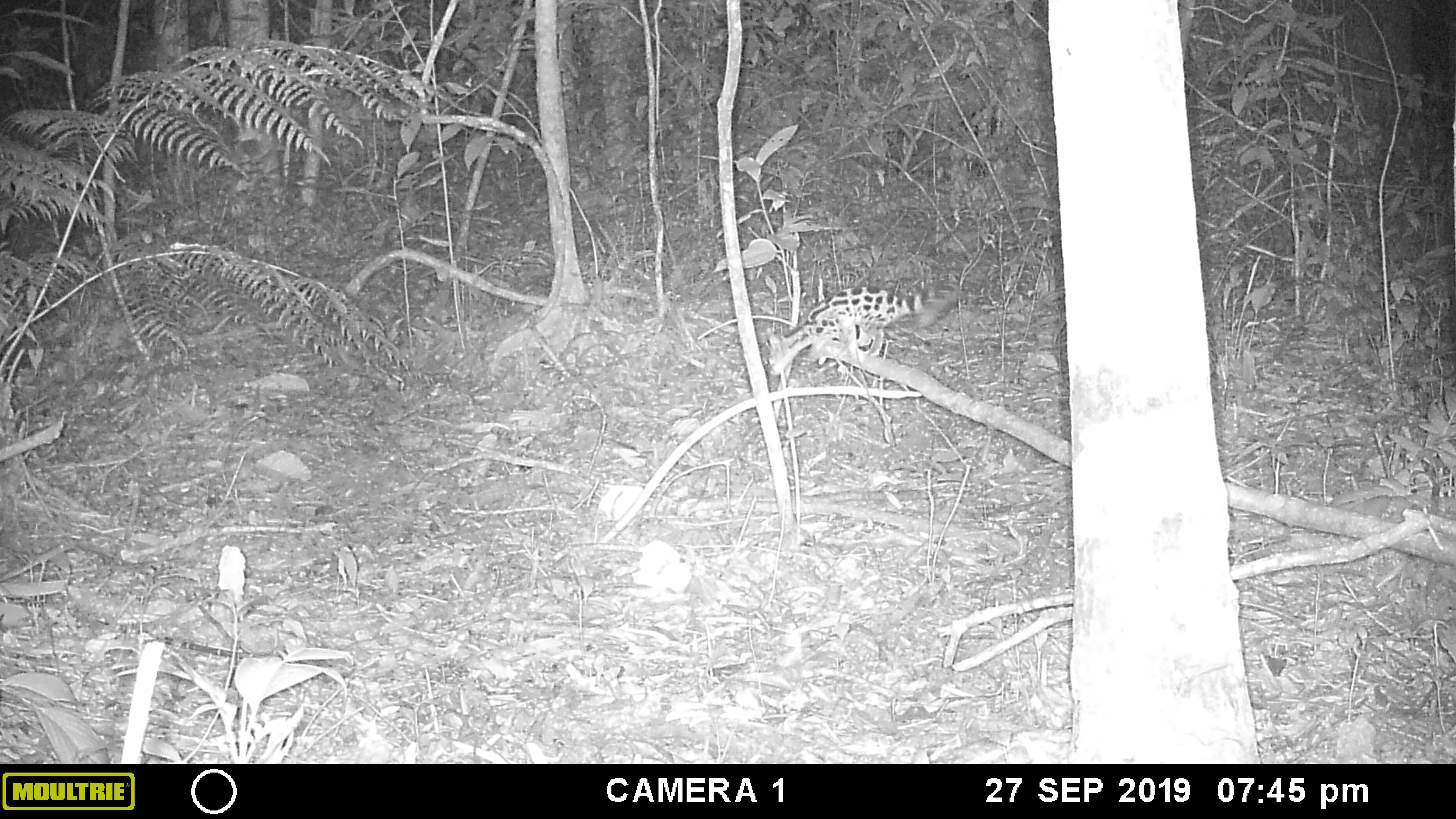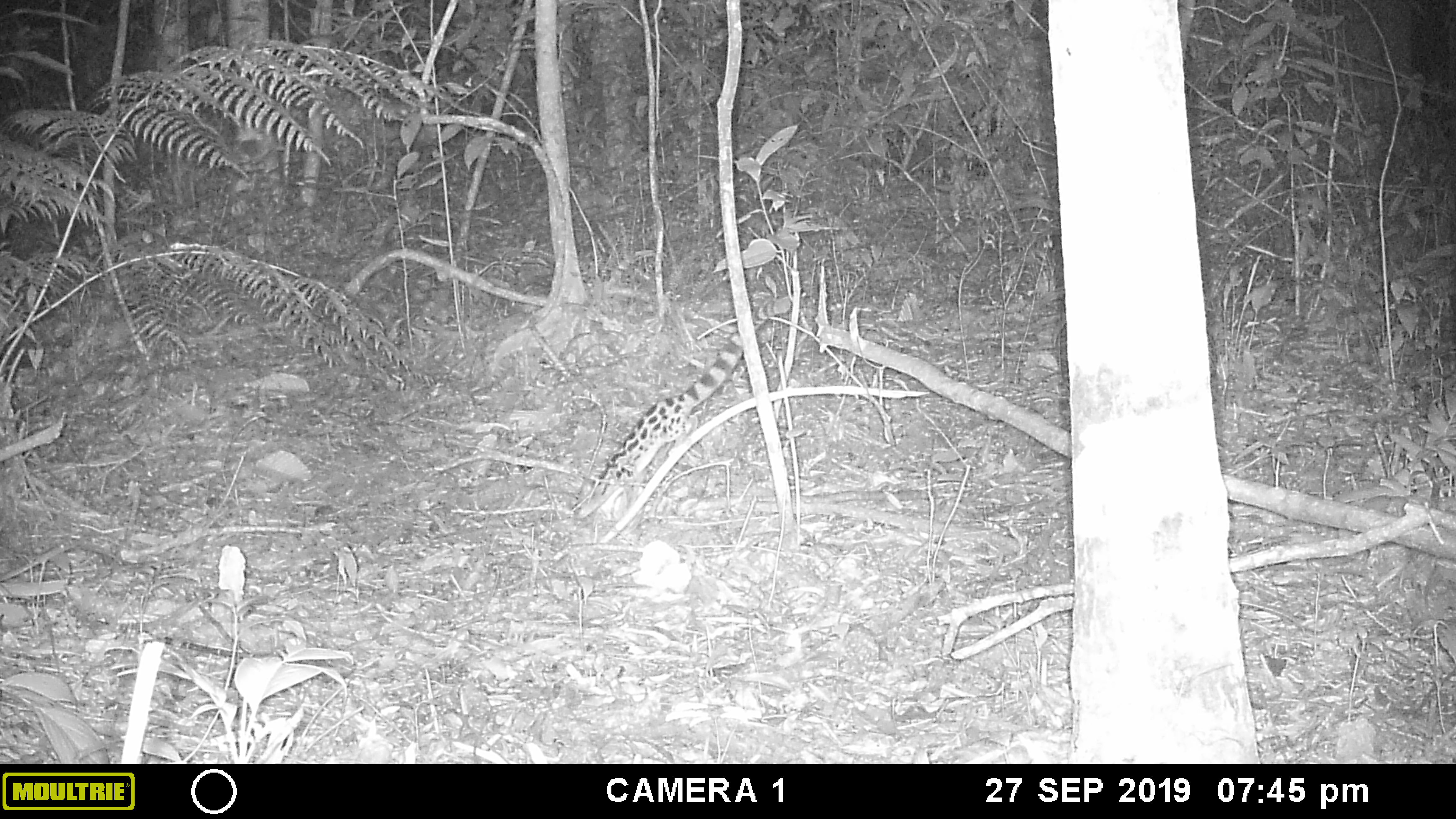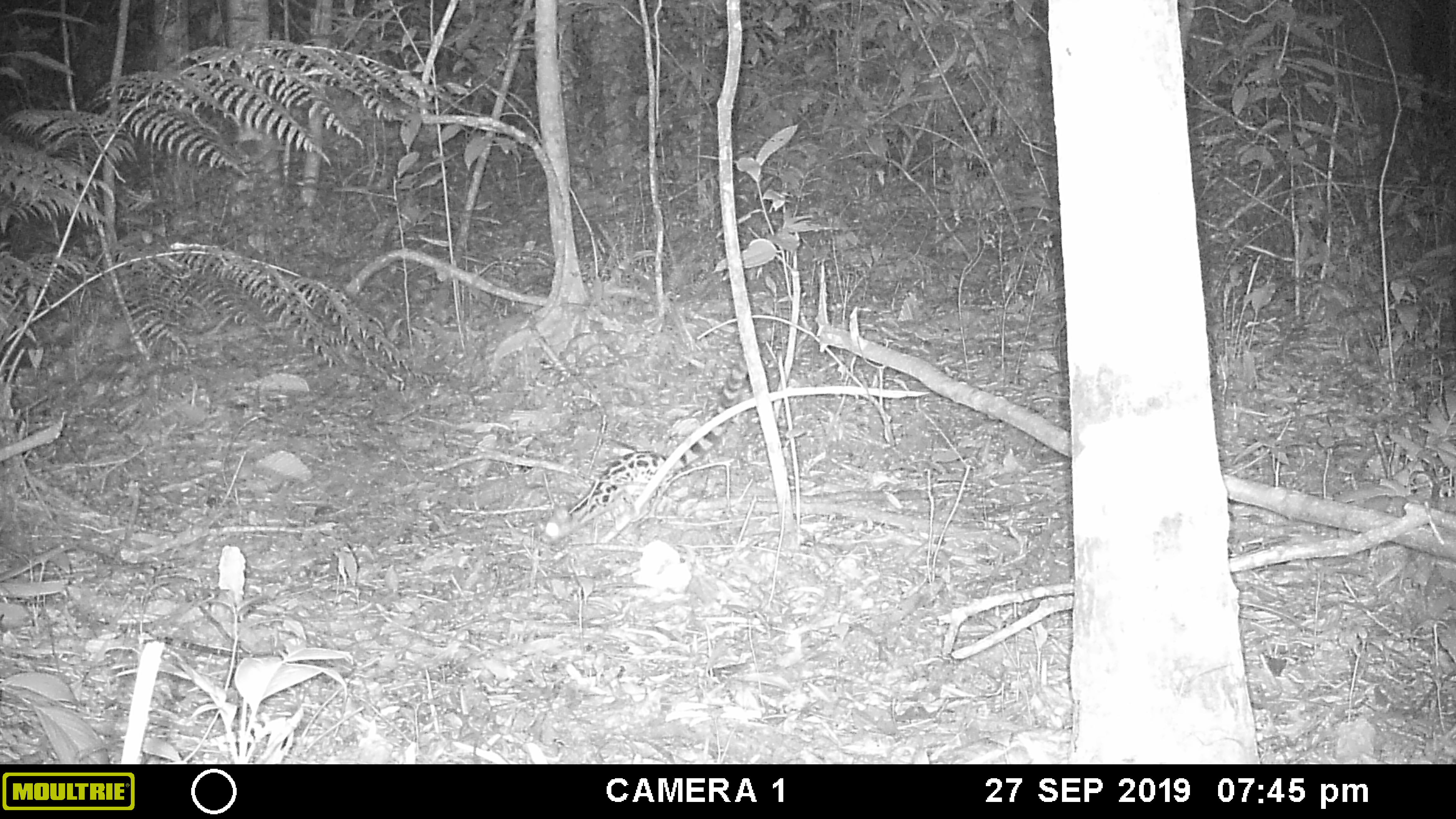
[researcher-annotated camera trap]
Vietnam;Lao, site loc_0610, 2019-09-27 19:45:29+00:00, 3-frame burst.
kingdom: Animalia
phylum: Chordata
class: Mammalia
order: Carnivora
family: Prionodontidae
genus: Prionodon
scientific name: Prionodon pardicolor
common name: spotted linsang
Spotted linsang (Prionodon pardicolor). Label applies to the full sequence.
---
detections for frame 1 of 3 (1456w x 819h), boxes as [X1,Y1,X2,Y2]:
spotted linsang: [764,283,959,377]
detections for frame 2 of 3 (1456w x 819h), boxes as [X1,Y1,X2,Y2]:
spotted linsang: [573,297,790,520]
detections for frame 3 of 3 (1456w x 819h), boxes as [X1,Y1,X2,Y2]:
spotted linsang: [540,320,771,544]